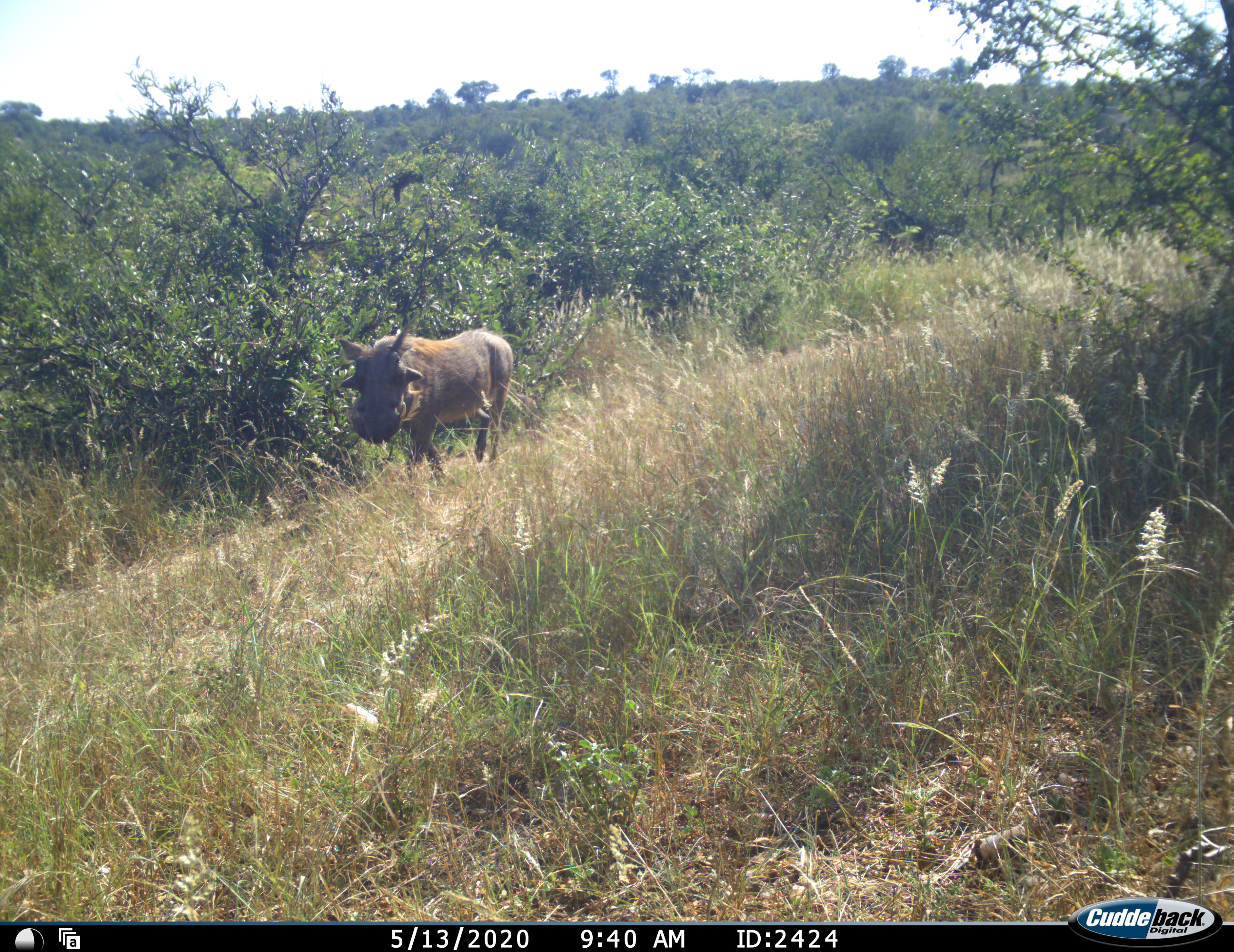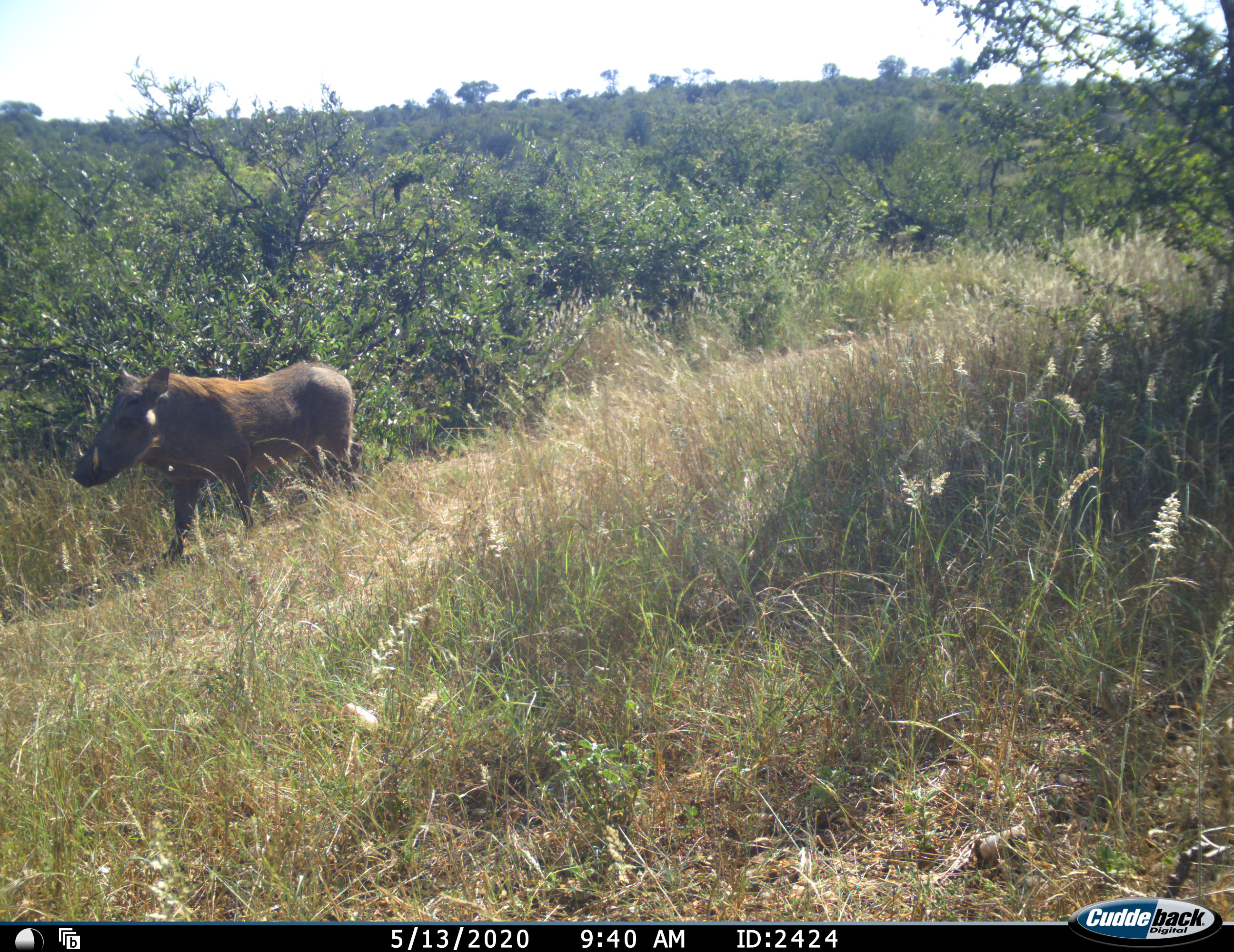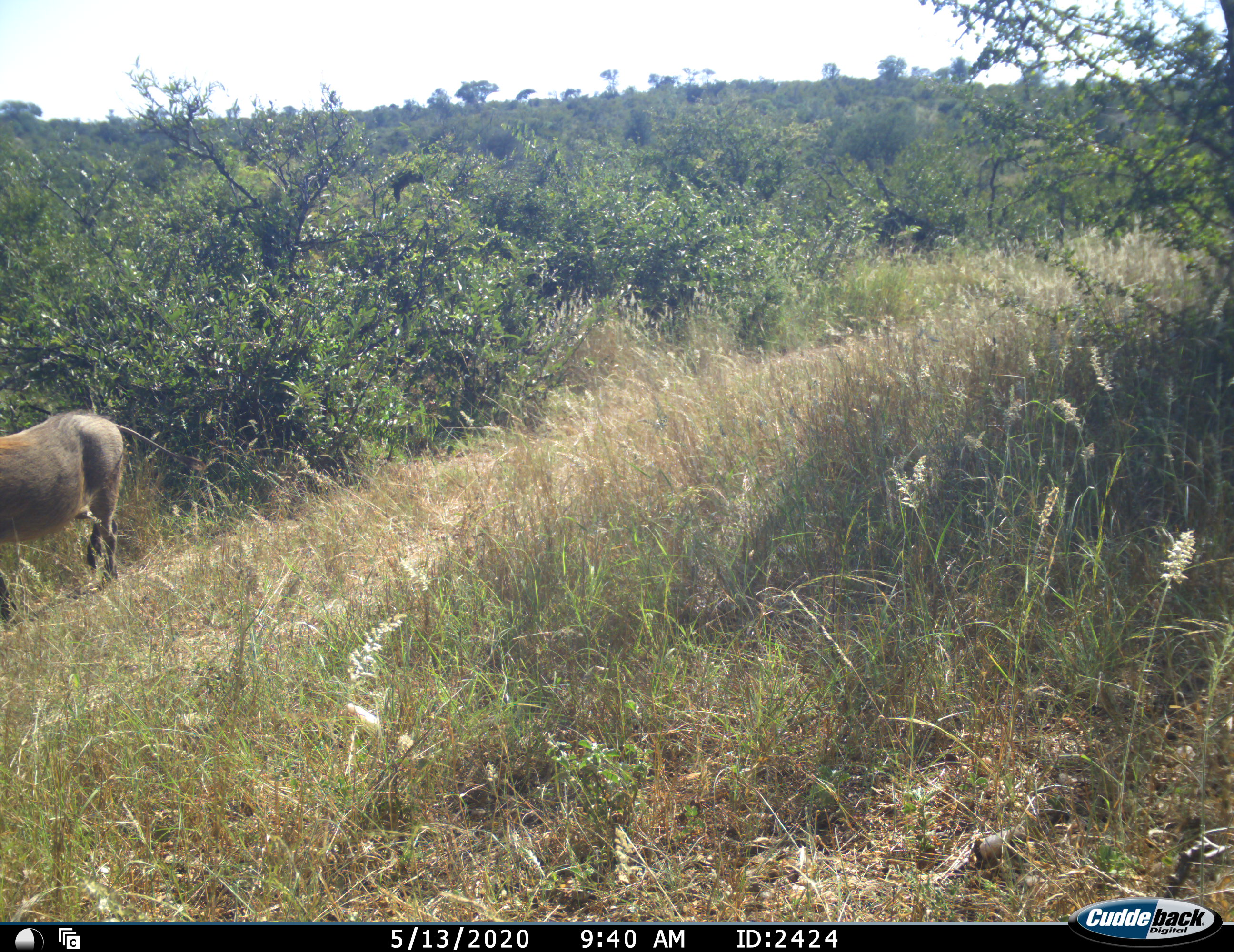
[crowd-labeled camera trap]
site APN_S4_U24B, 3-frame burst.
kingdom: Animalia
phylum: Chordata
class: Mammalia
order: Artiodactyla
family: Suidae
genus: Phacochoerus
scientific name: Phacochoerus africanus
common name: warthog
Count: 1.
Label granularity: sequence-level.